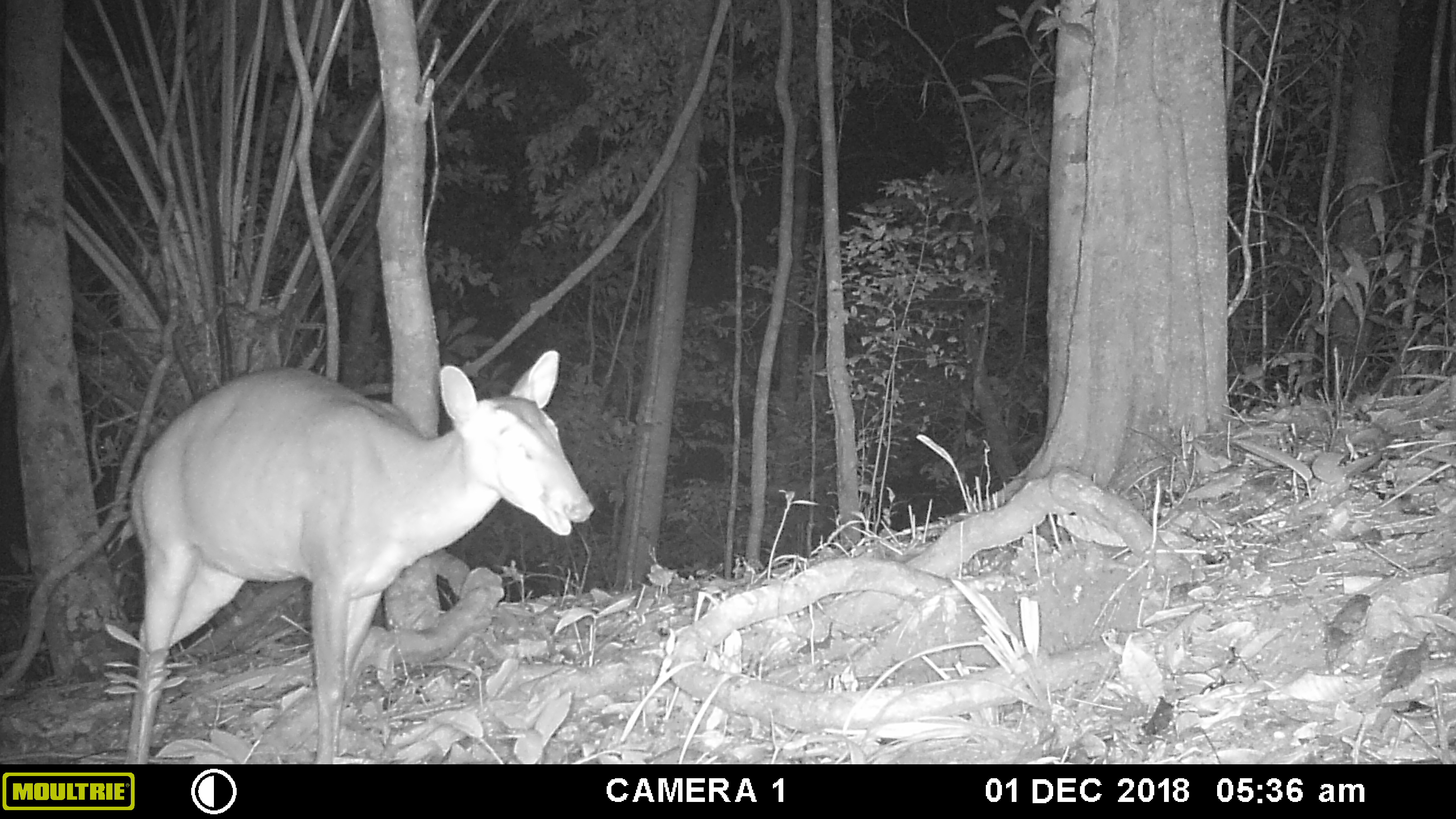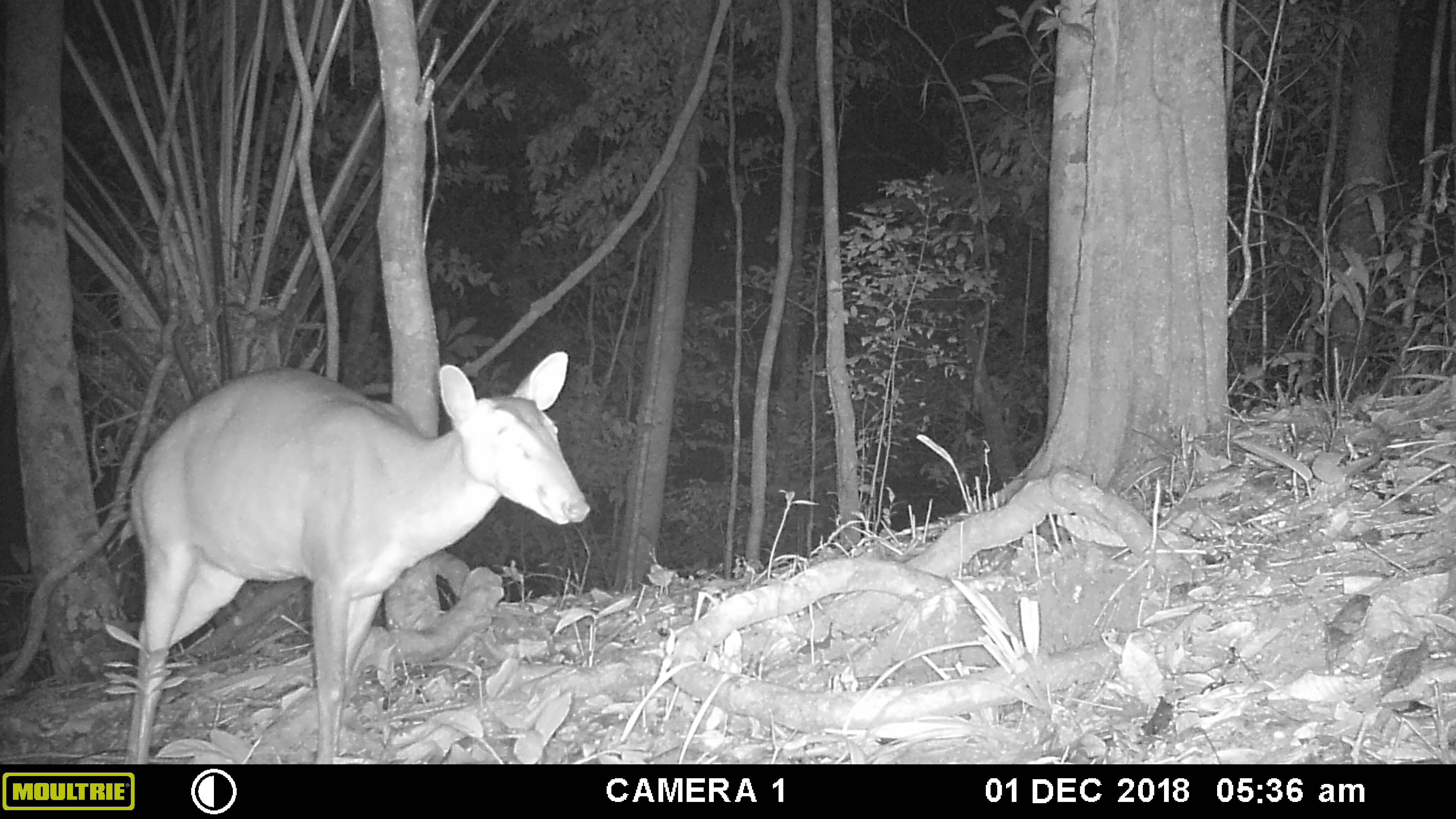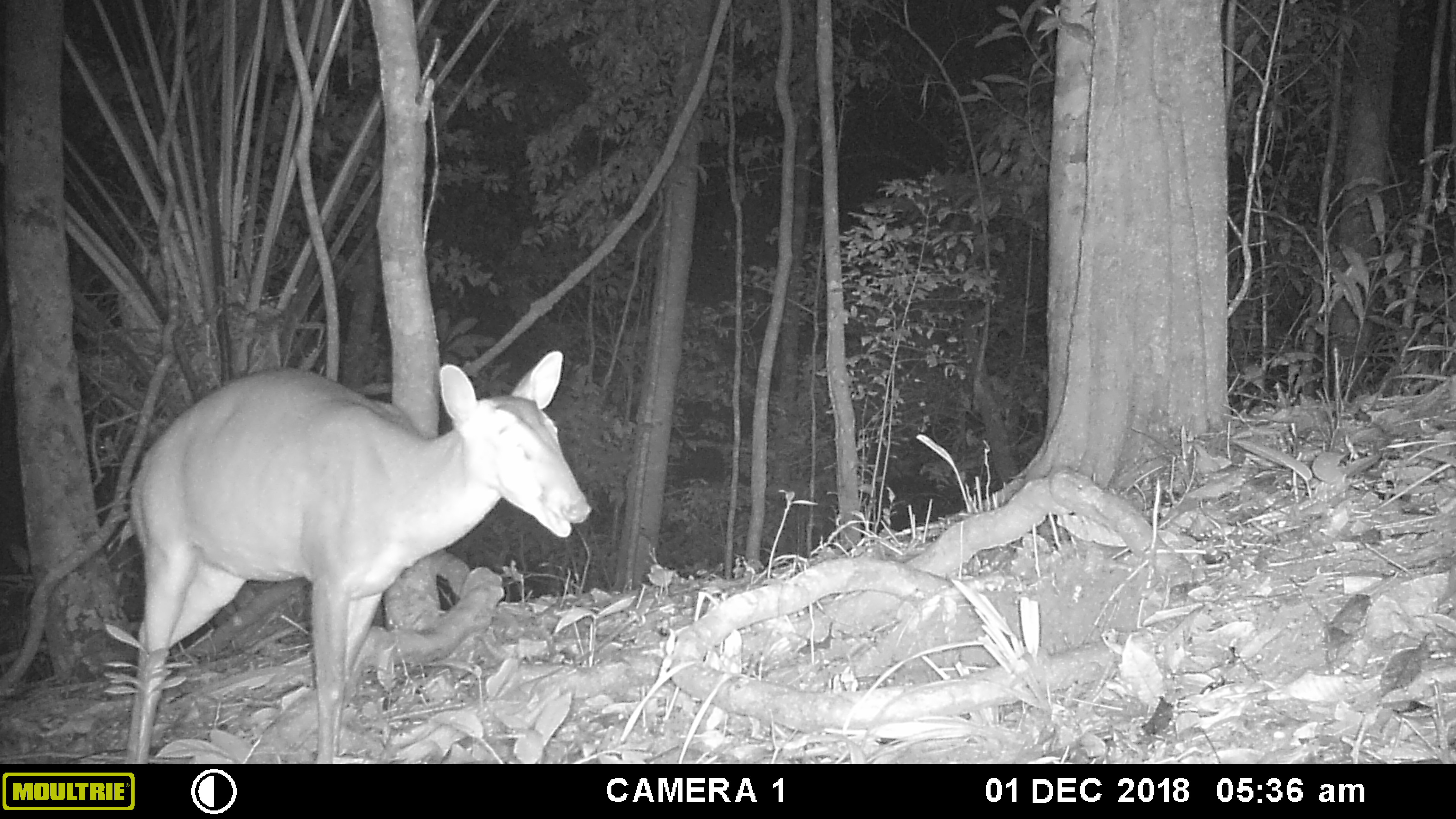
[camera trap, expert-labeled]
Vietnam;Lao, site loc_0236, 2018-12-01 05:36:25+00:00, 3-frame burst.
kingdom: Animalia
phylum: Chordata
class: Mammalia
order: Artiodactyla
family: Cervidae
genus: Muntiacus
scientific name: Muntiacus vuquangensis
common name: large-antlered muntjac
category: large antlered muntjac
Large antlered muntjac (large-antlered muntjac) (Muntiacus vuquangensis). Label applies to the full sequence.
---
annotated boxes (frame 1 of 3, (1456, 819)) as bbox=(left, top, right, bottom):
large antlered muntjac: bbox=(120, 346, 596, 764)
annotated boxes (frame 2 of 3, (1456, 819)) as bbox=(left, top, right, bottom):
large antlered muntjac: bbox=(118, 350, 590, 764)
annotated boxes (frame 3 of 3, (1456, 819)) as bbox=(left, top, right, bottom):
large antlered muntjac: bbox=(118, 350, 592, 764)